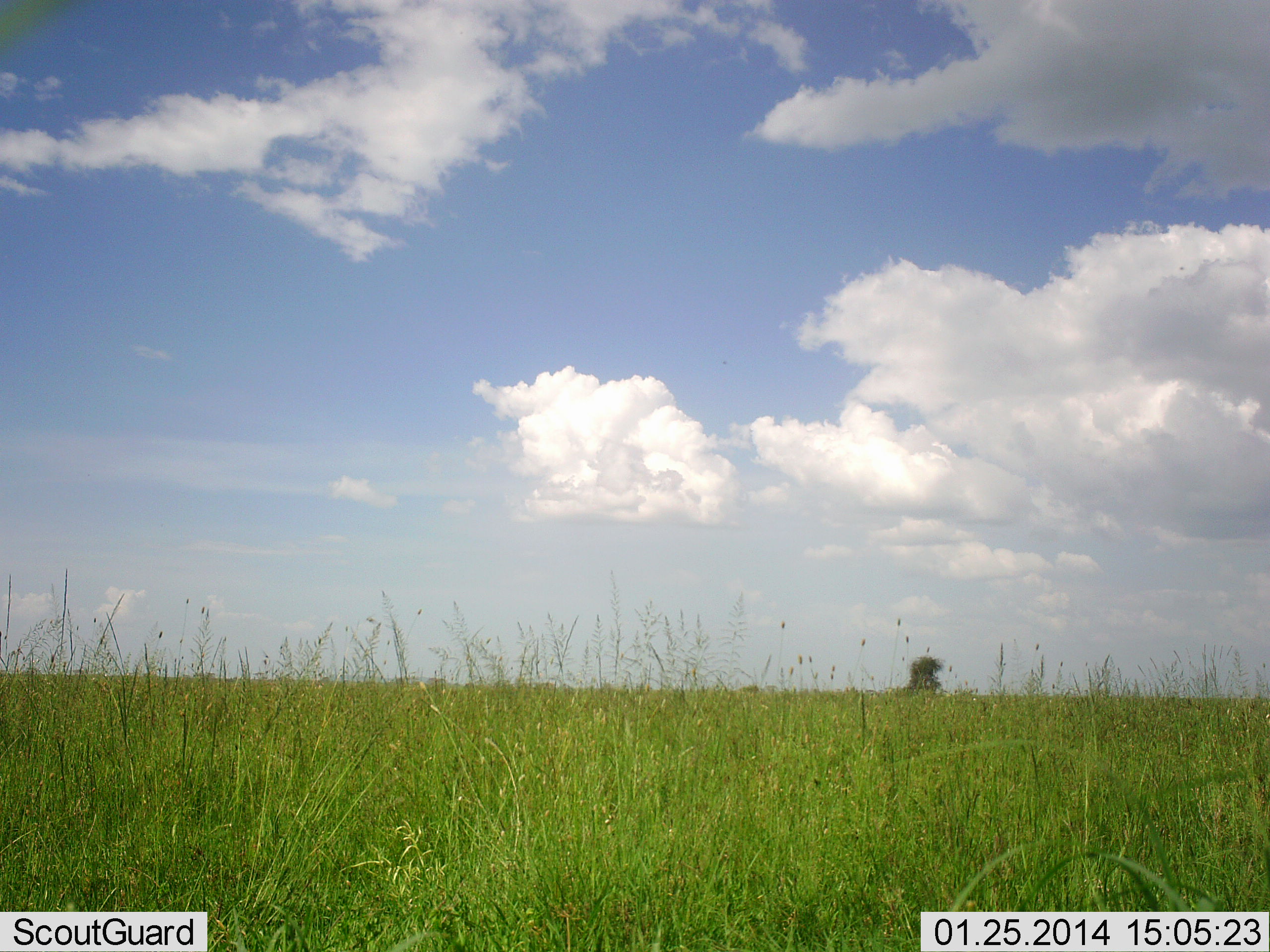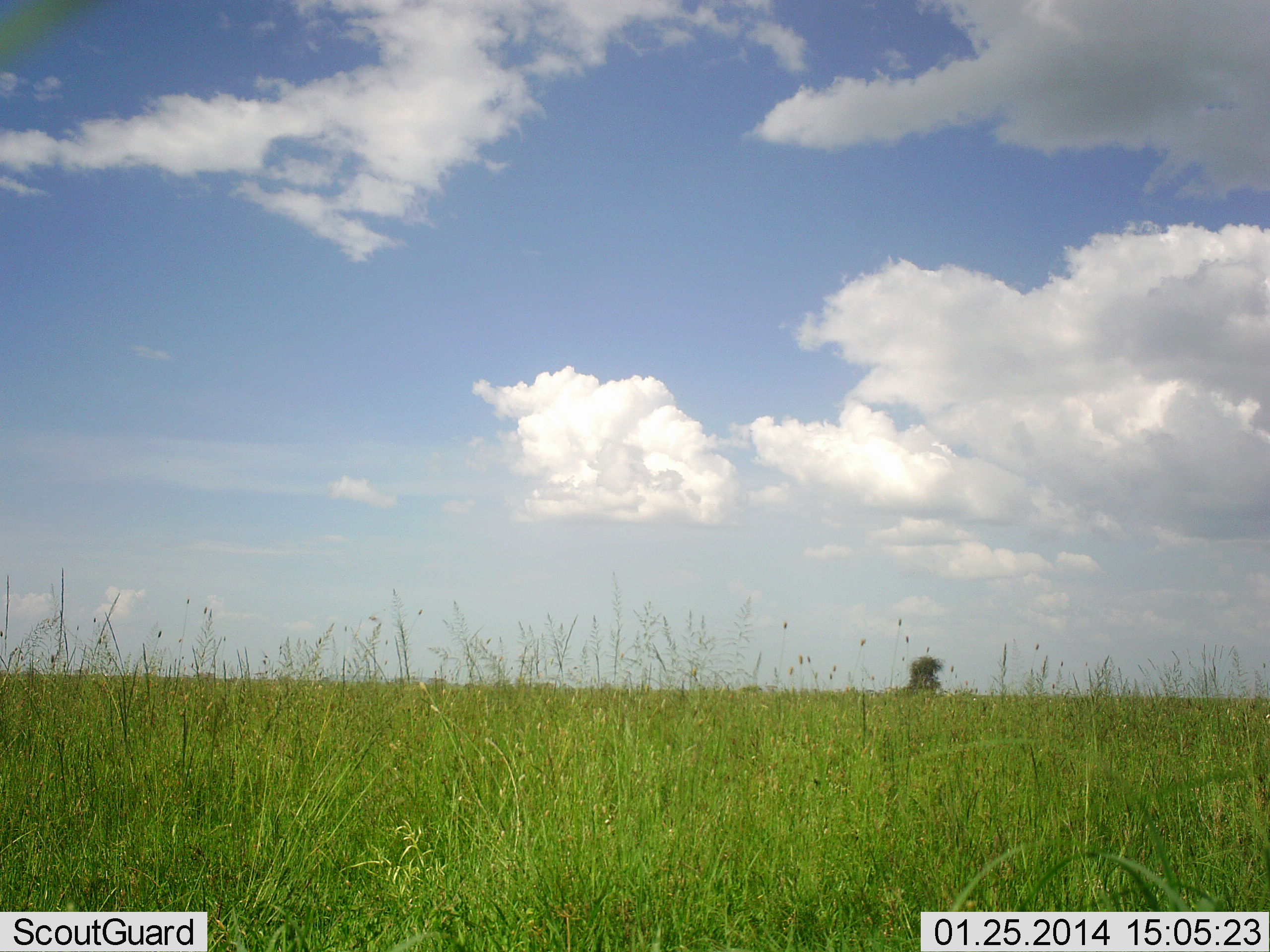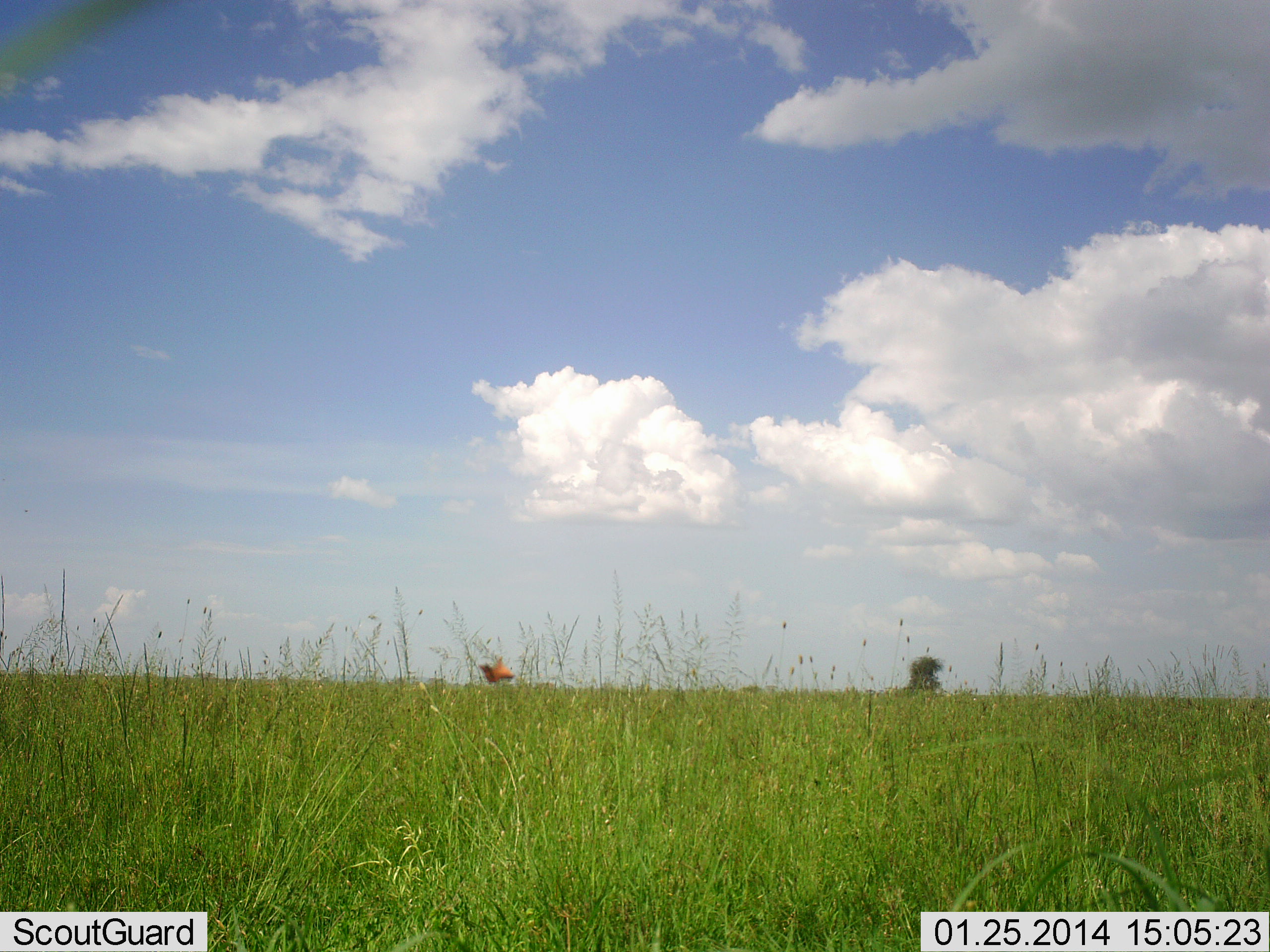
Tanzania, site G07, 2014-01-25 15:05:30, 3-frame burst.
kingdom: Animalia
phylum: Arthropoda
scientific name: Arthropoda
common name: arthropods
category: insectspider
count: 1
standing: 0%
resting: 0%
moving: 100%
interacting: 0%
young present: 0%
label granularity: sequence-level